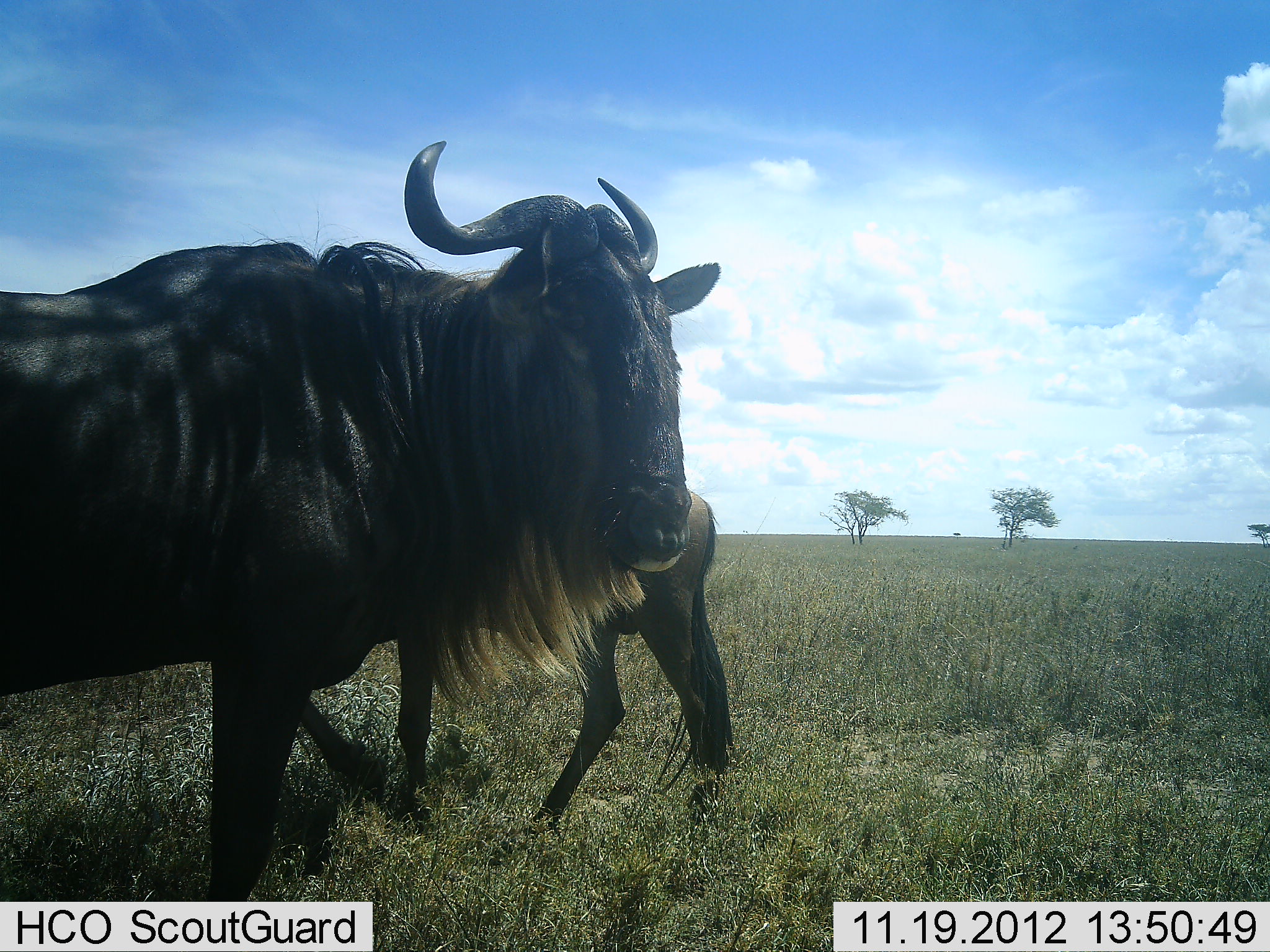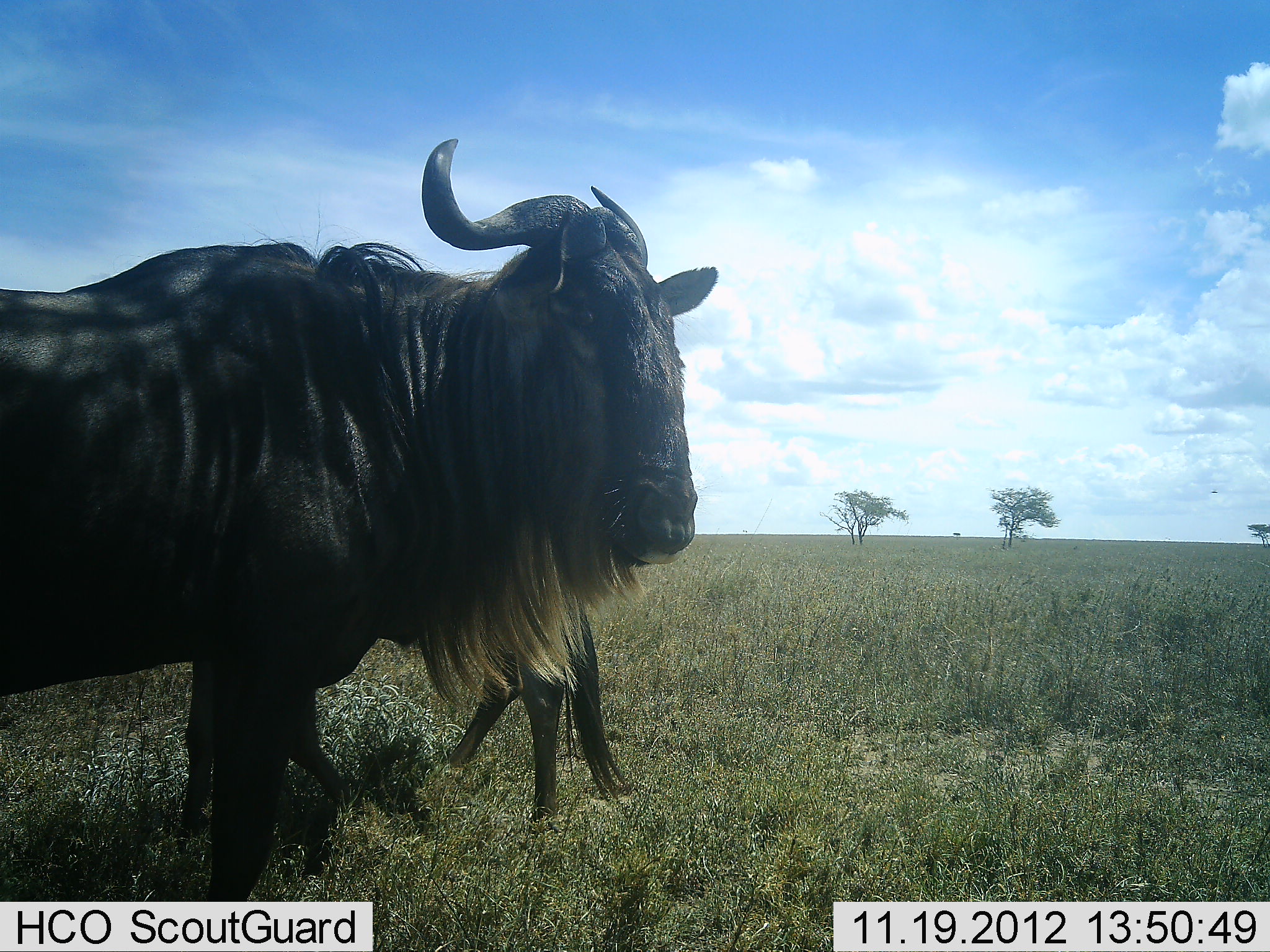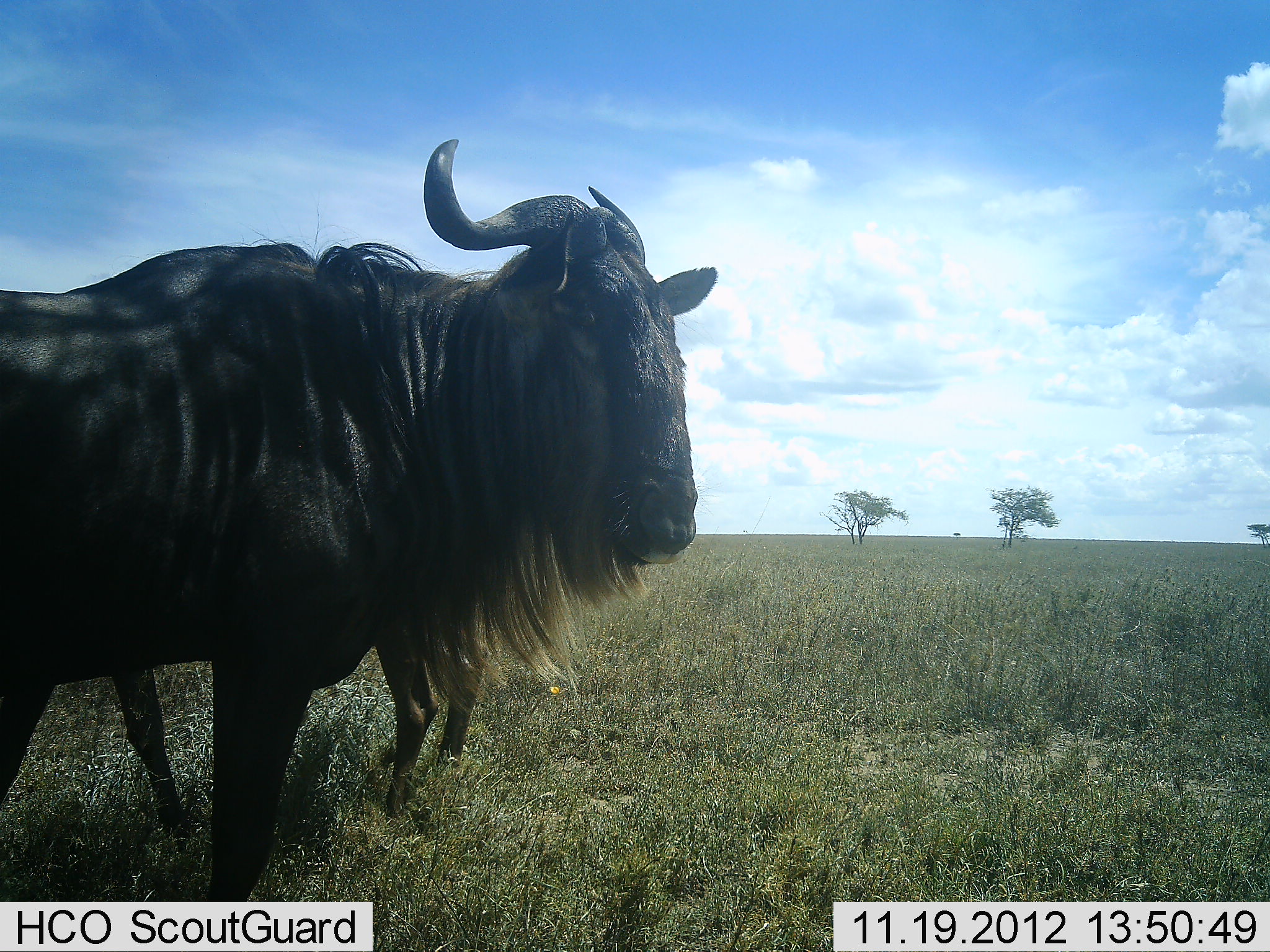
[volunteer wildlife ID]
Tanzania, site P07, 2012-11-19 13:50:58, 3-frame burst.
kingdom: Animalia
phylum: Chordata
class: Mammalia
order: Artiodactyla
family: Bovidae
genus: Connochaetes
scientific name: Connochaetes taurinus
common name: blue wildebeest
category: wildebeest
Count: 2.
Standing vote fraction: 100%.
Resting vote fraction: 0%.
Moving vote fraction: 80%.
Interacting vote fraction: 0%.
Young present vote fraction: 20%.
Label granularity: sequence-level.